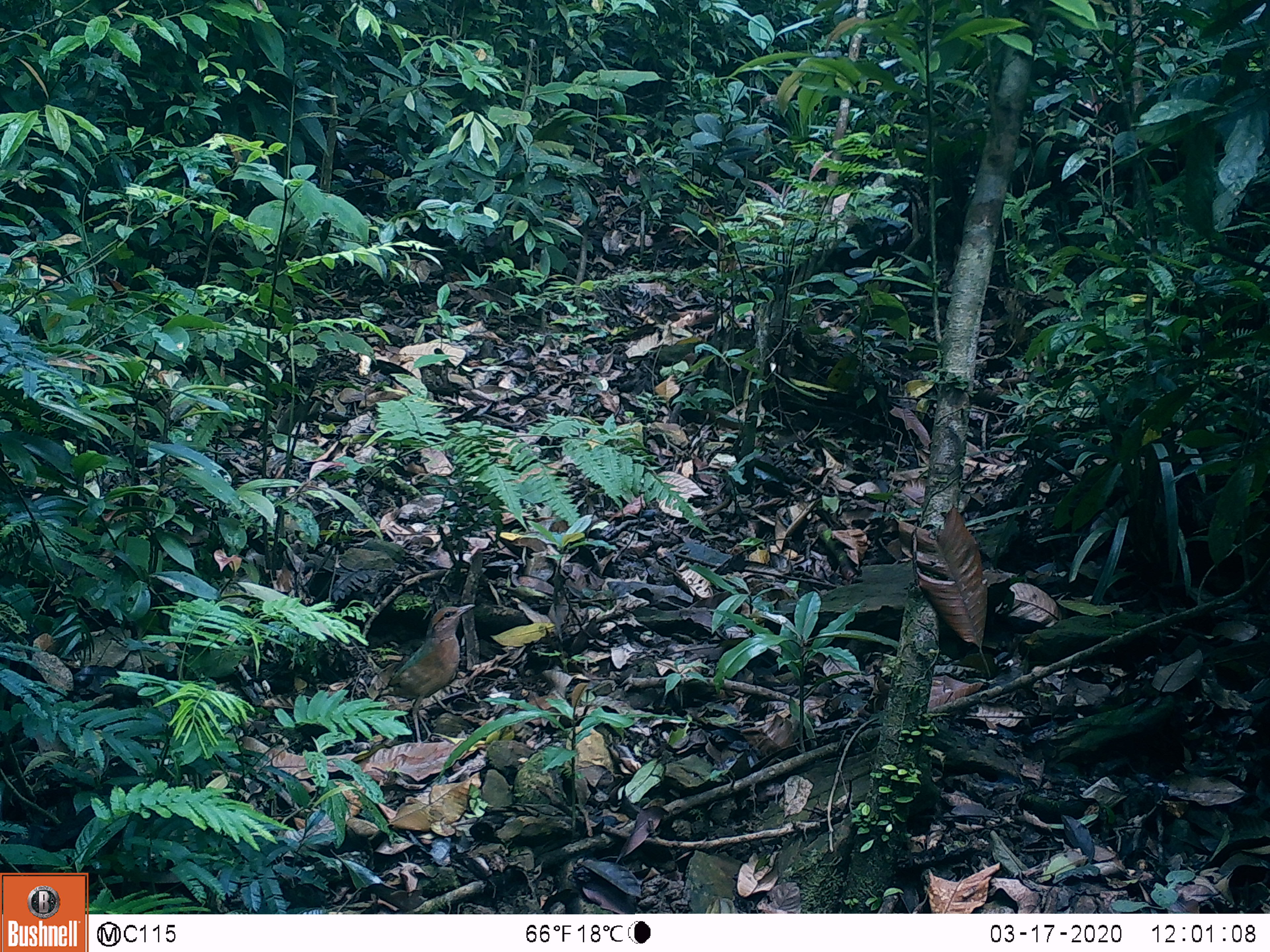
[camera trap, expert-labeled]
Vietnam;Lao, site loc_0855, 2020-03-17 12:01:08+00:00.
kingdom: Animalia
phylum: Chordata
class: Aves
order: Passeriformes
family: Pittidae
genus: Pitta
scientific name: Pitta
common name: typical pittas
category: unidentified pitta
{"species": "unidentified pitta (typical pittas) (Pitta)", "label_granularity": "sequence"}